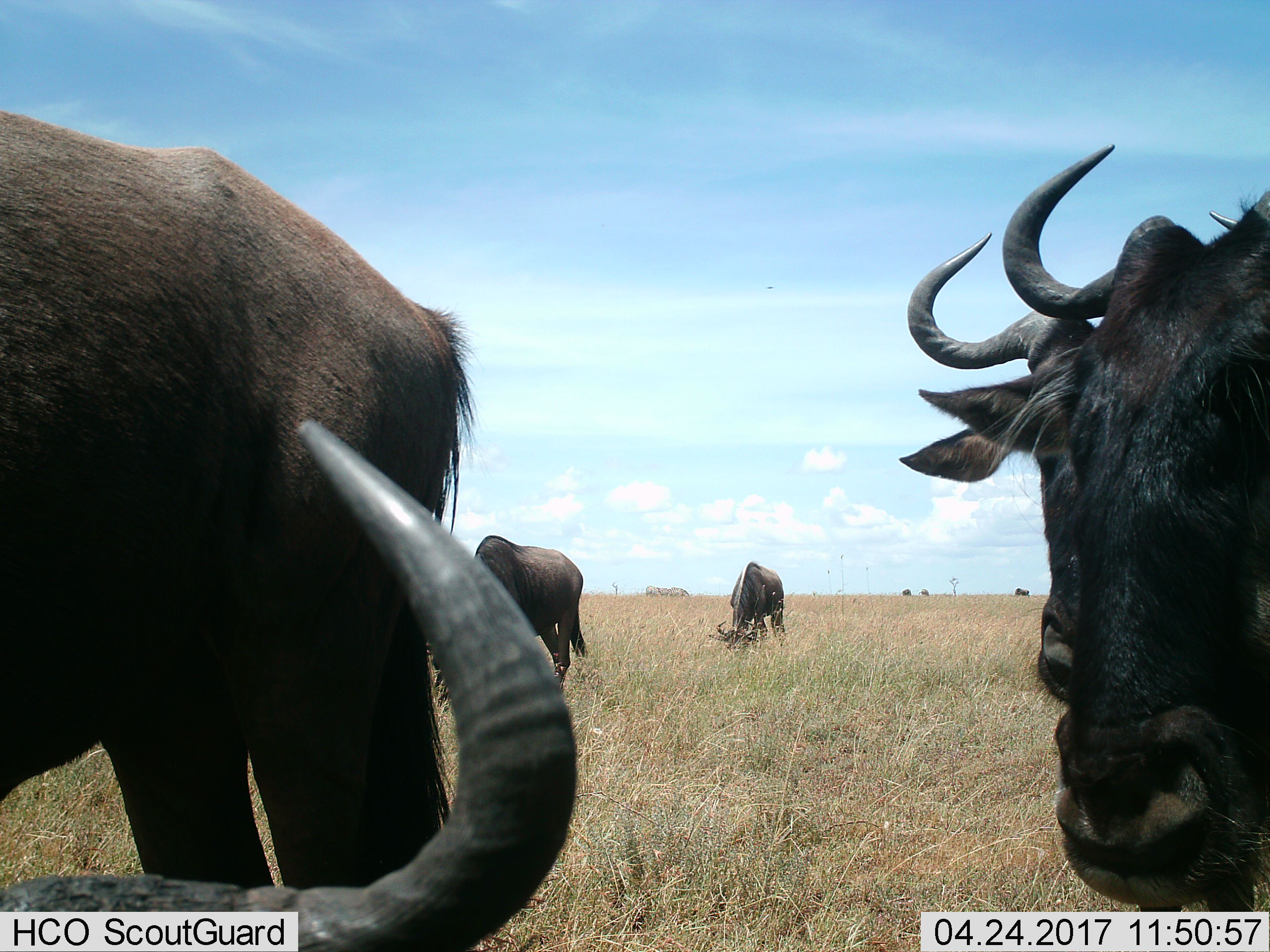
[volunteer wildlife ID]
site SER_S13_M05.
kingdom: Animalia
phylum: Chordata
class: Mammalia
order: Artiodactyla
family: Bovidae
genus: Connochaetes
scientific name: Connochaetes taurinus taurinus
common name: blue wildebeest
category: wildebeestblue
Wildebeestblue (blue wildebeest) (Connochaetes taurinus taurinus), count 5. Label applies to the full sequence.